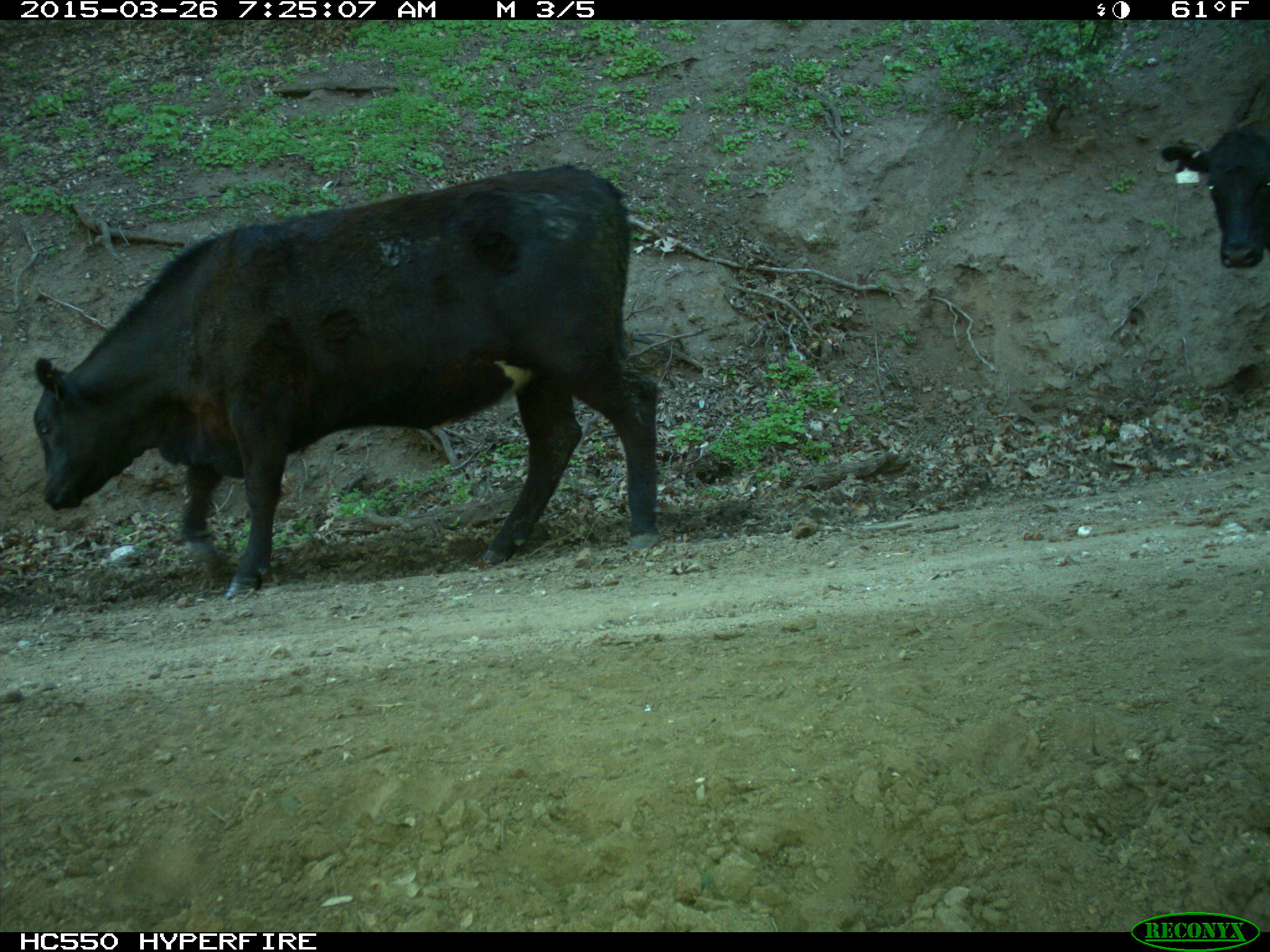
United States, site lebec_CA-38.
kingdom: Animalia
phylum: Chordata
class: Mammalia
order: Artiodactyla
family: Bovidae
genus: Bos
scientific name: Bos taurus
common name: domestic cow